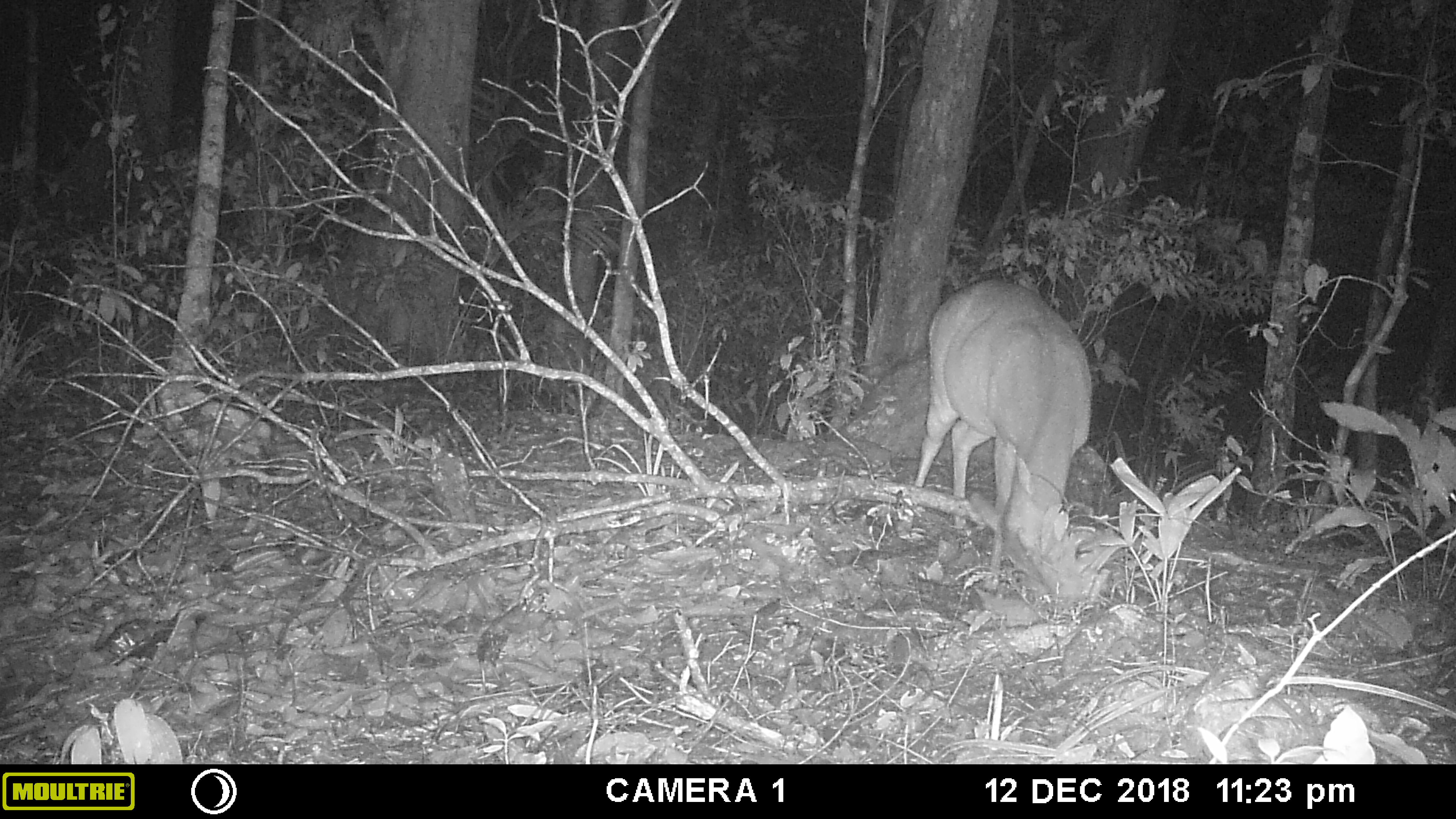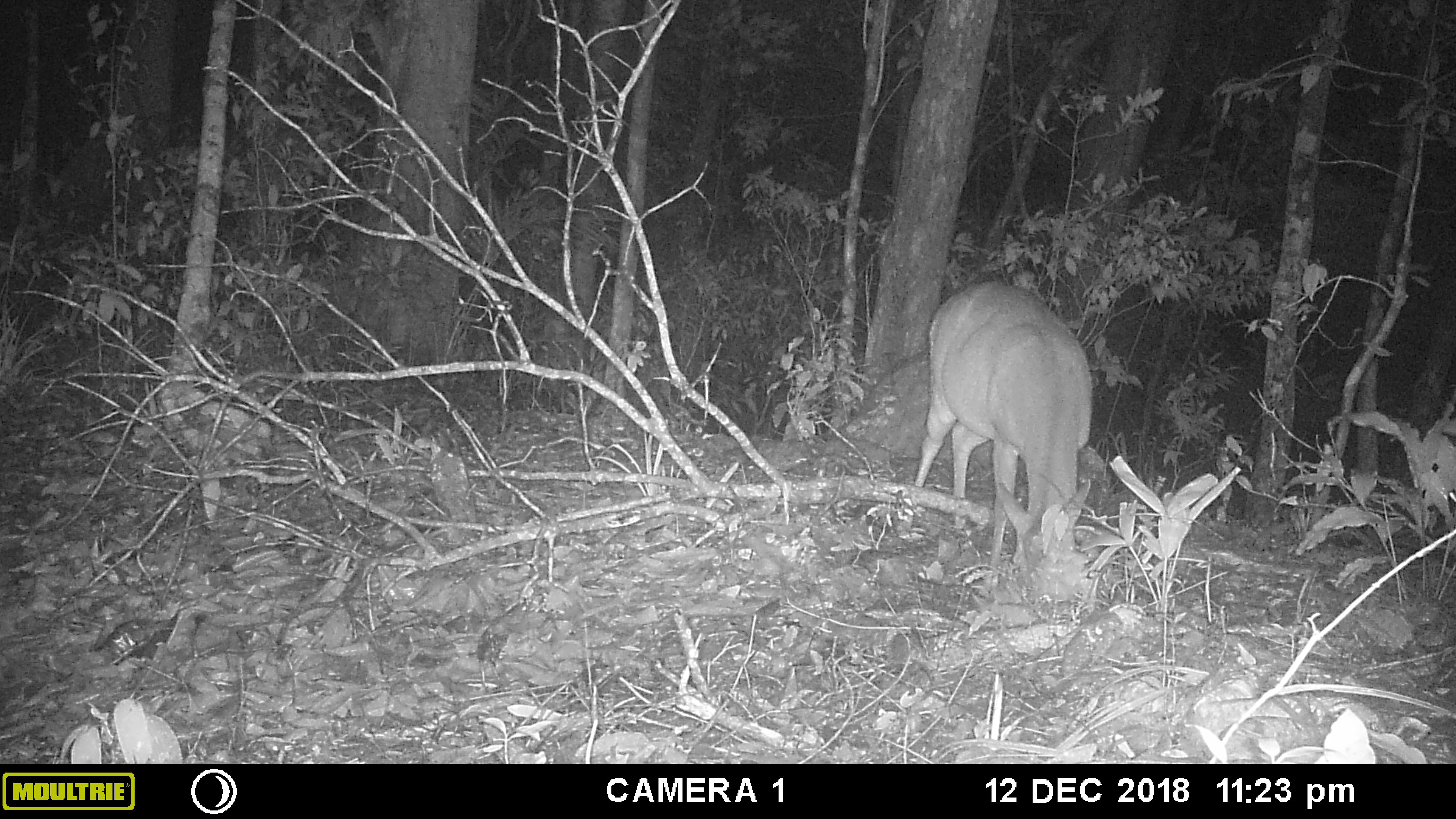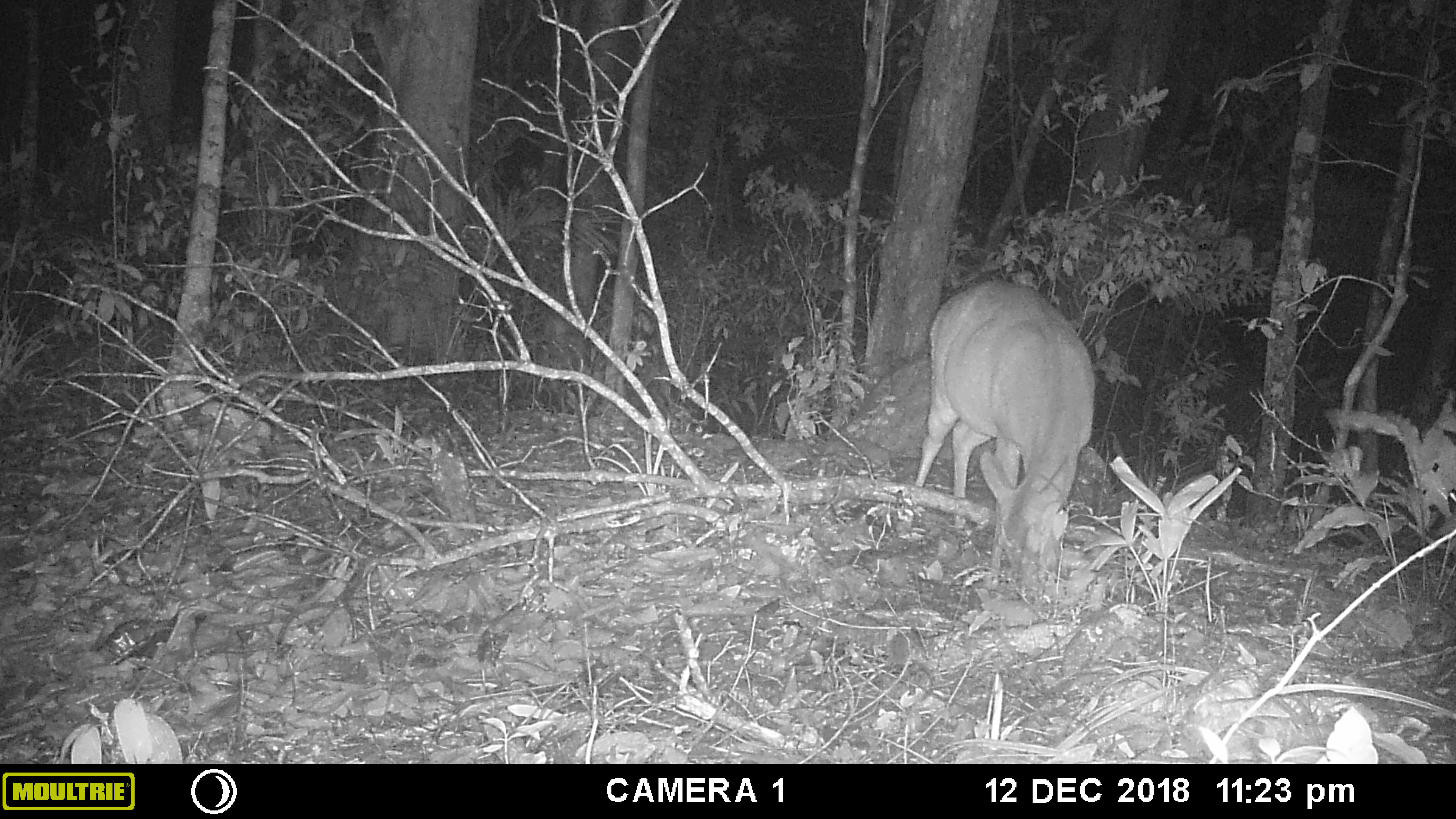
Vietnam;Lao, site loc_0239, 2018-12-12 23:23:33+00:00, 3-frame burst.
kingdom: Animalia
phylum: Chordata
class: Mammalia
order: Artiodactyla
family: Cervidae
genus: Muntiacus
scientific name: Muntiacus vuquangensis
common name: large-antlered muntjac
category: large antlered muntjac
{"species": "large antlered muntjac (large-antlered muntjac) (Muntiacus vuquangensis)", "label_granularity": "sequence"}